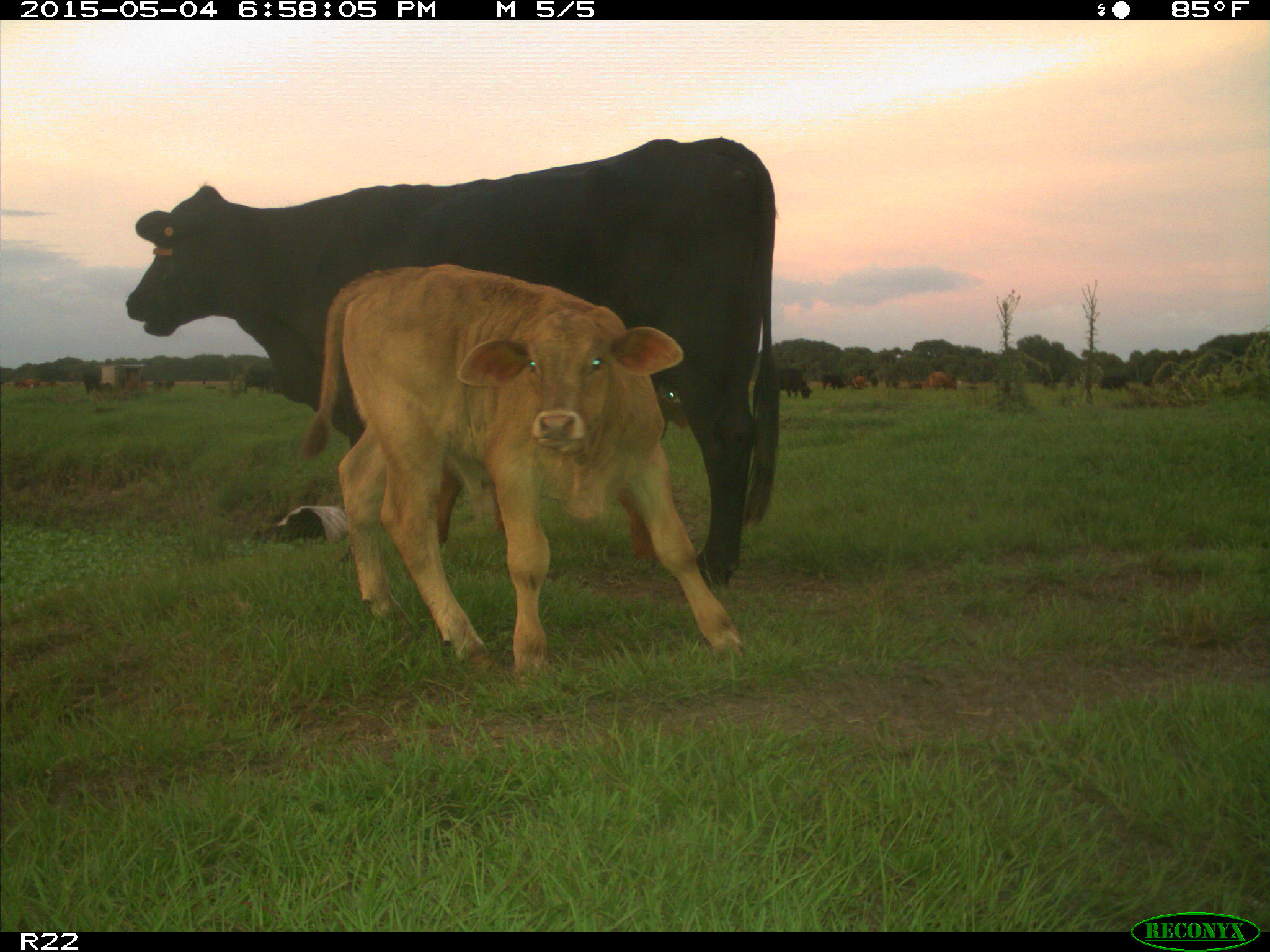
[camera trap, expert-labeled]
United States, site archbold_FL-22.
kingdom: Animalia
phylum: Chordata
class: Mammalia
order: Artiodactyla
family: Bovidae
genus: Bos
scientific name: Bos taurus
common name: domestic cow